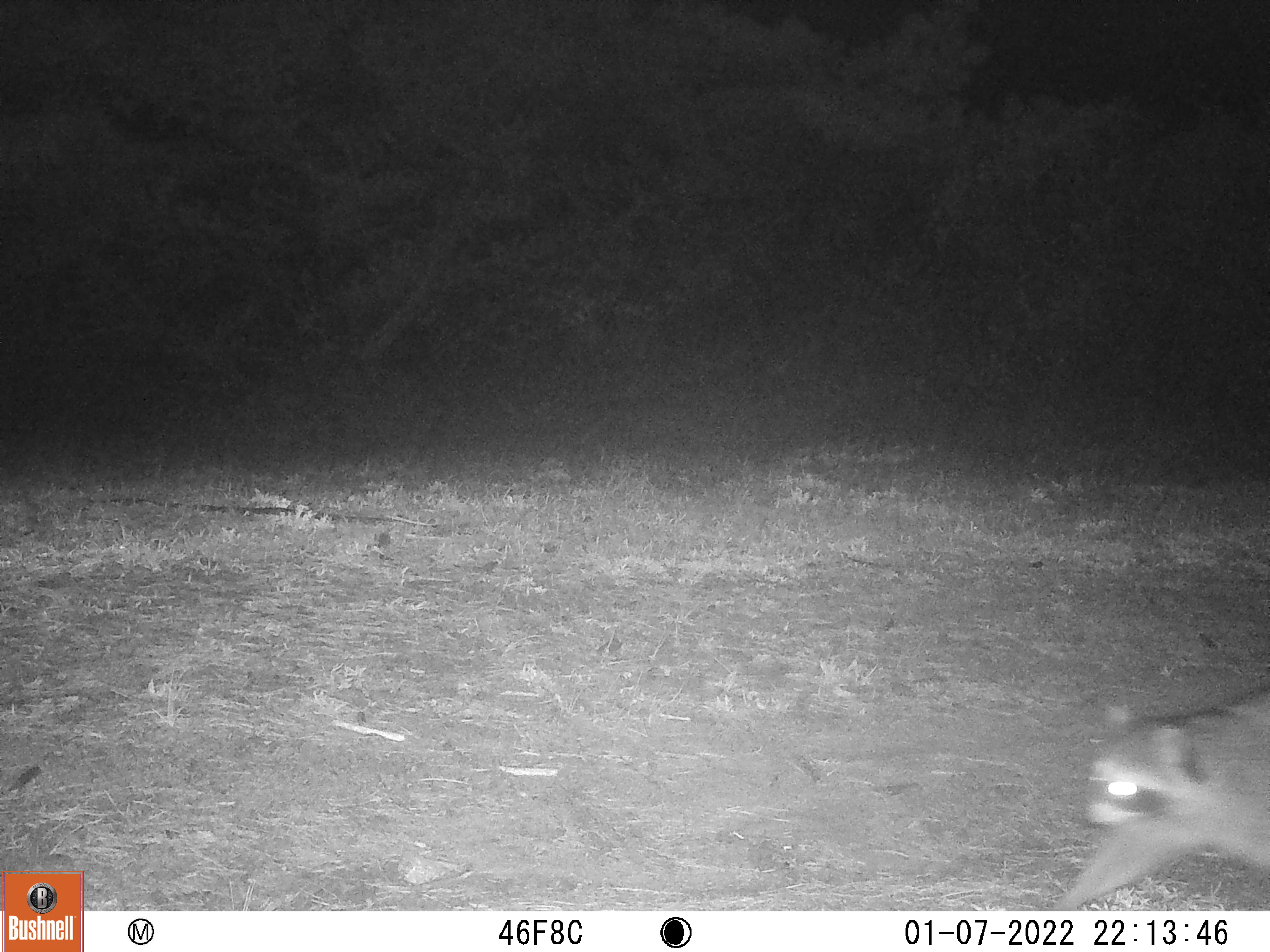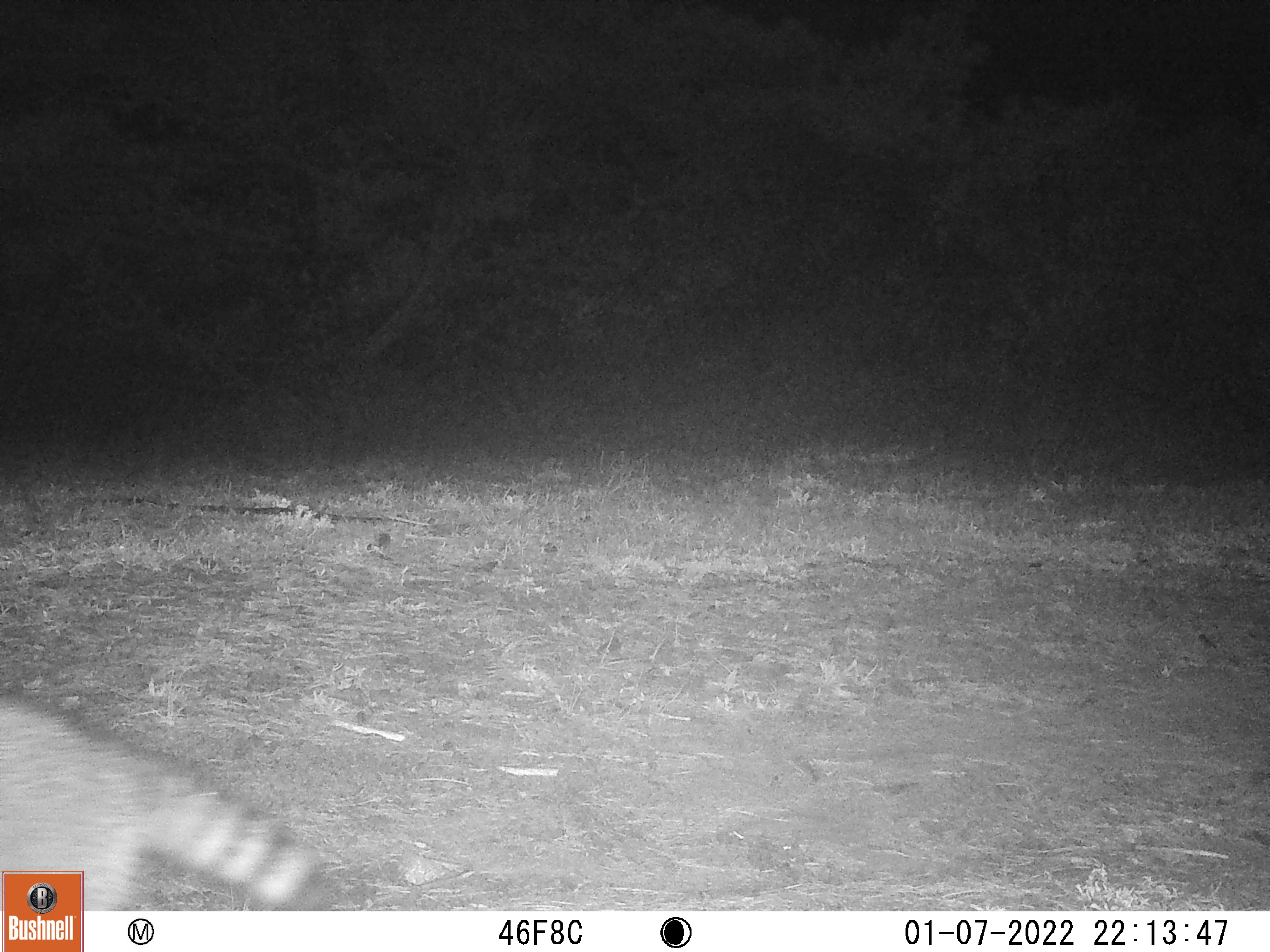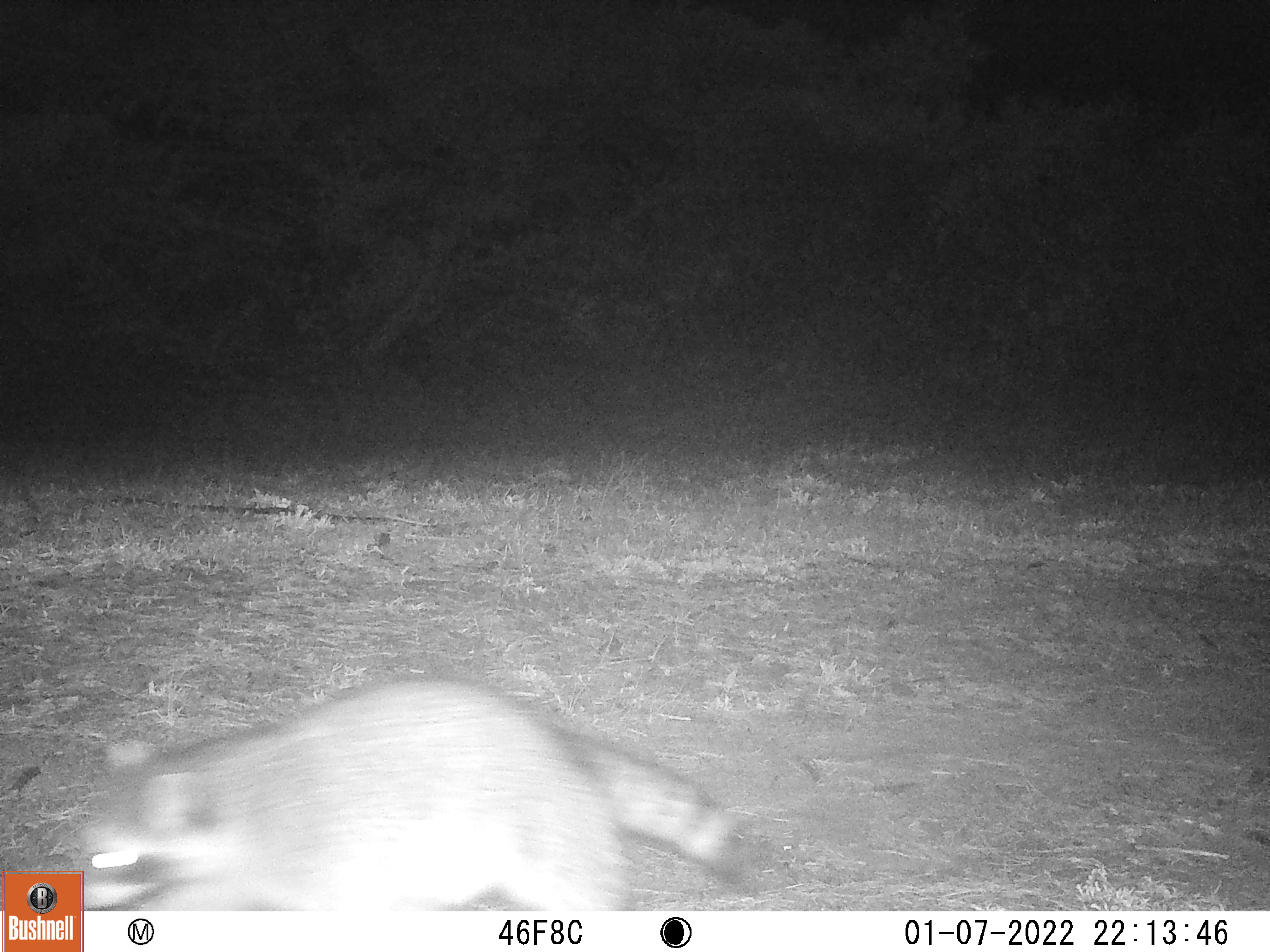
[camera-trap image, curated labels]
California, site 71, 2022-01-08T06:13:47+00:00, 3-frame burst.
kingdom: Animalia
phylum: Chordata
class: Mammalia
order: Carnivora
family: Procyonidae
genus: Procyon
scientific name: Procyon lotor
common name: raccoon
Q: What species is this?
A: Raccoon (Procyon lotor).